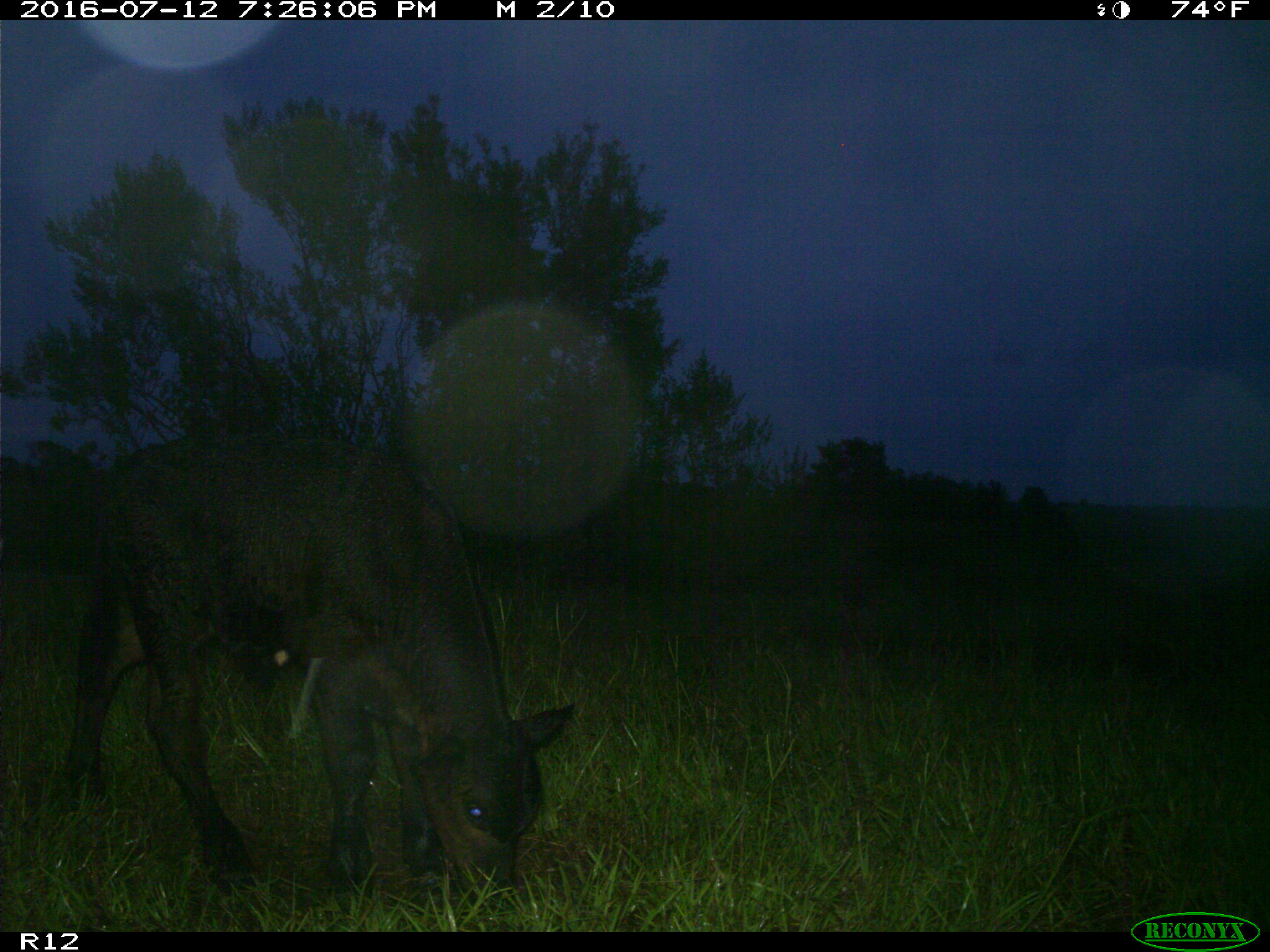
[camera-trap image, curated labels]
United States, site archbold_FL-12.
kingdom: Animalia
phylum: Chordata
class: Mammalia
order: Artiodactyla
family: Bovidae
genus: Bos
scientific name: Bos taurus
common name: domestic cow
Bos taurus (domestic cow).